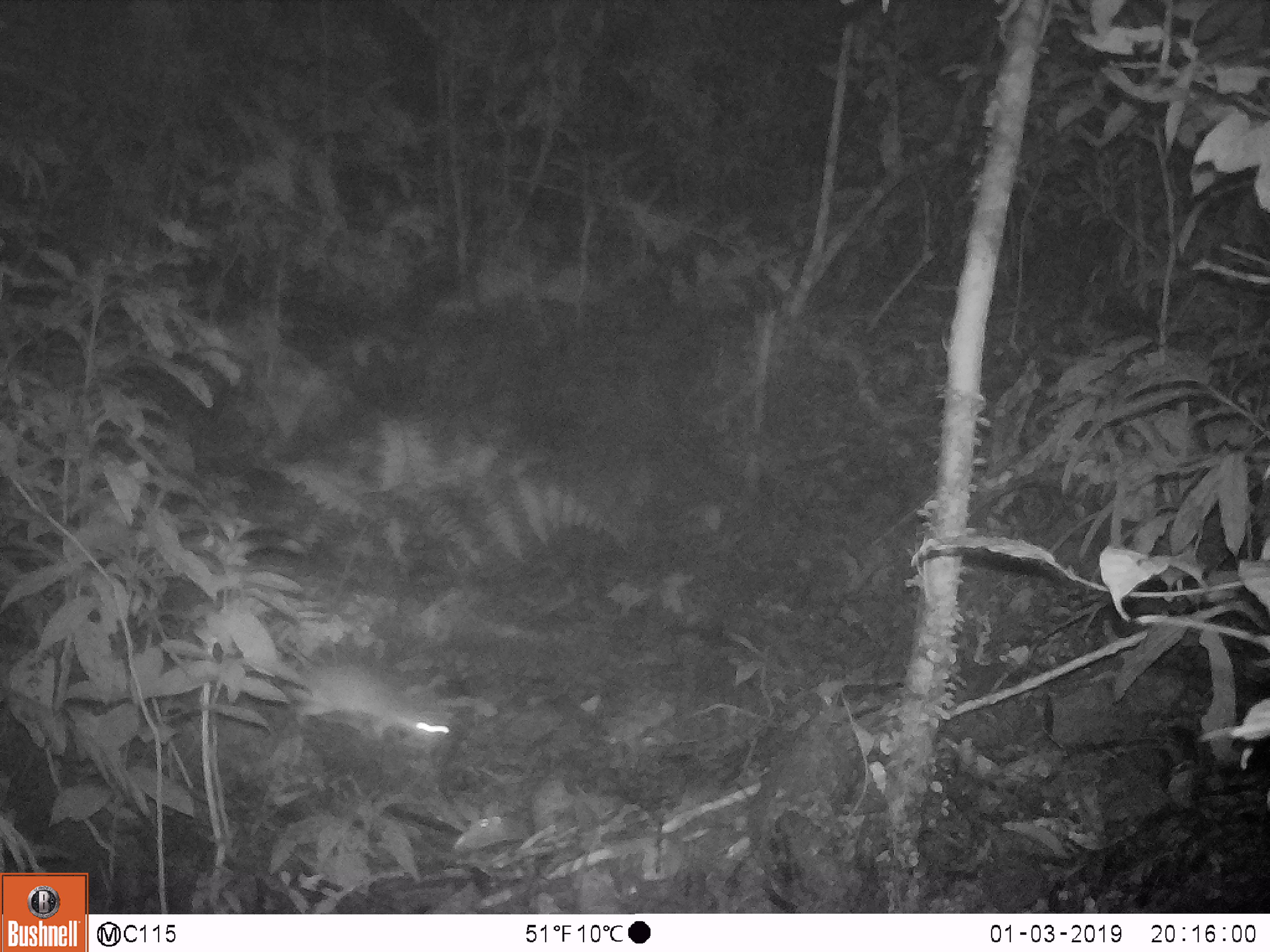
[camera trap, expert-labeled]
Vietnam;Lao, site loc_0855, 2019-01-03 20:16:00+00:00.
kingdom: Animalia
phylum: Chordata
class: Mammalia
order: Rodentia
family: Muridae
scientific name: Muridae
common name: old-world mice and rats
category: unidentified murid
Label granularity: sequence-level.